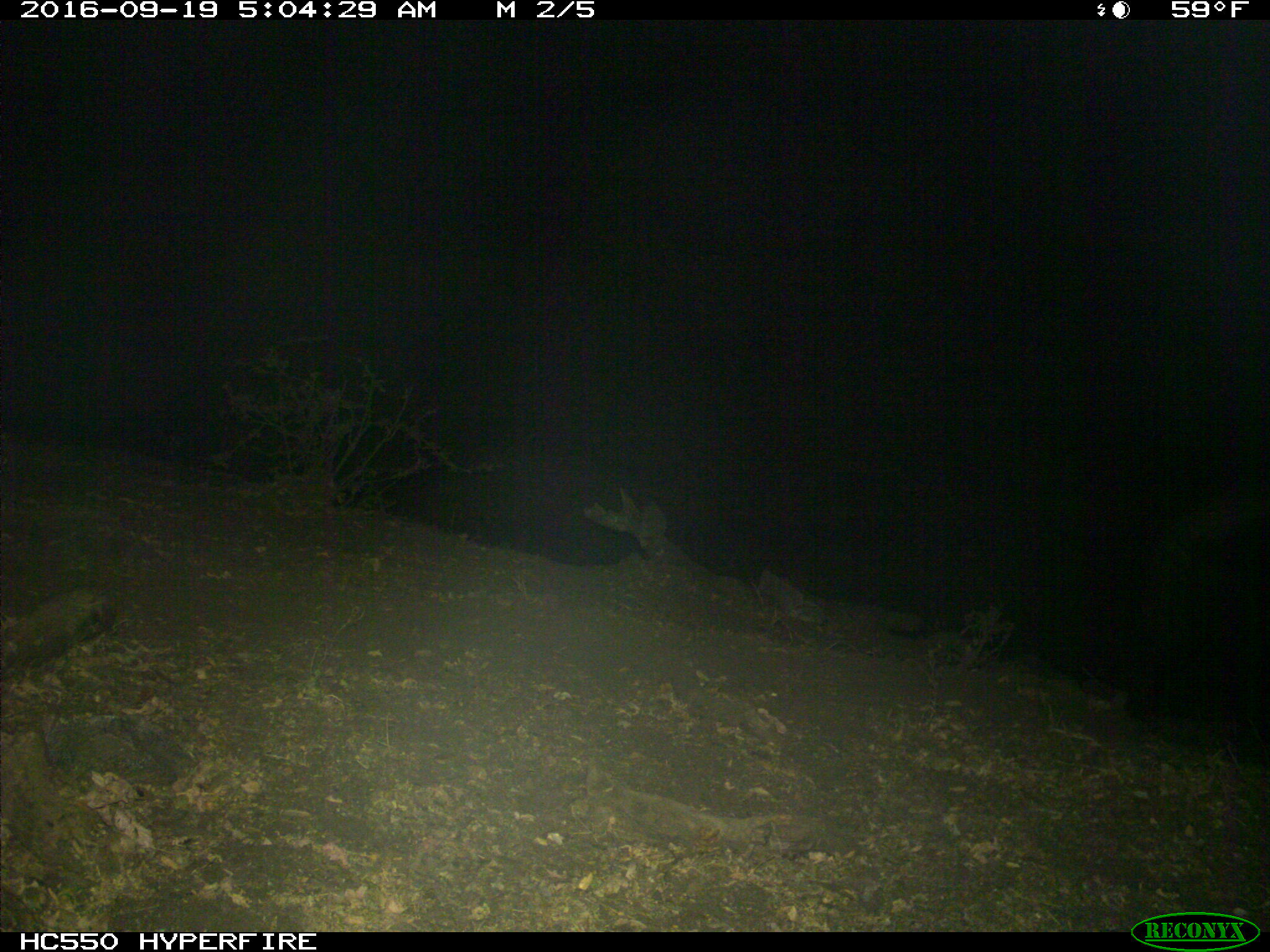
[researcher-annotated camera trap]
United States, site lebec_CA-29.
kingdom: Animalia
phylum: Chordata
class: Mammalia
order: Artiodactyla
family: Suidae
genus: Sus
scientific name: Sus scrofa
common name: wild boar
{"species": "Sus scrofa (wild boar)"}